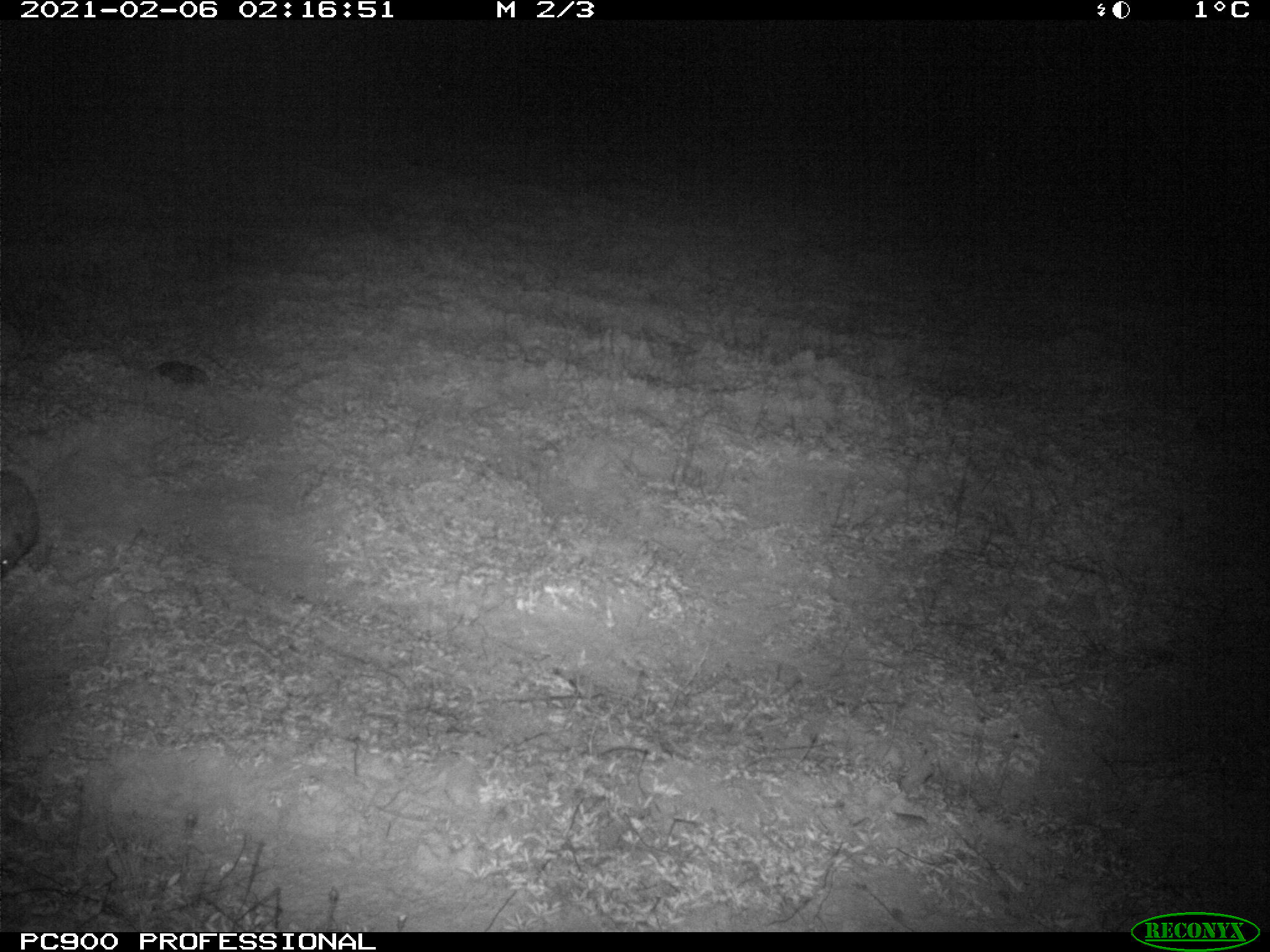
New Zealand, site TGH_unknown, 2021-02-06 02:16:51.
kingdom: Animalia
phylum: Chordata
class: Mammalia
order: Eulipotyphla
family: Erinaceidae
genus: Erinaceus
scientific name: Erinaceus europaeus europaeus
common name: european hedgehog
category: hedgehog